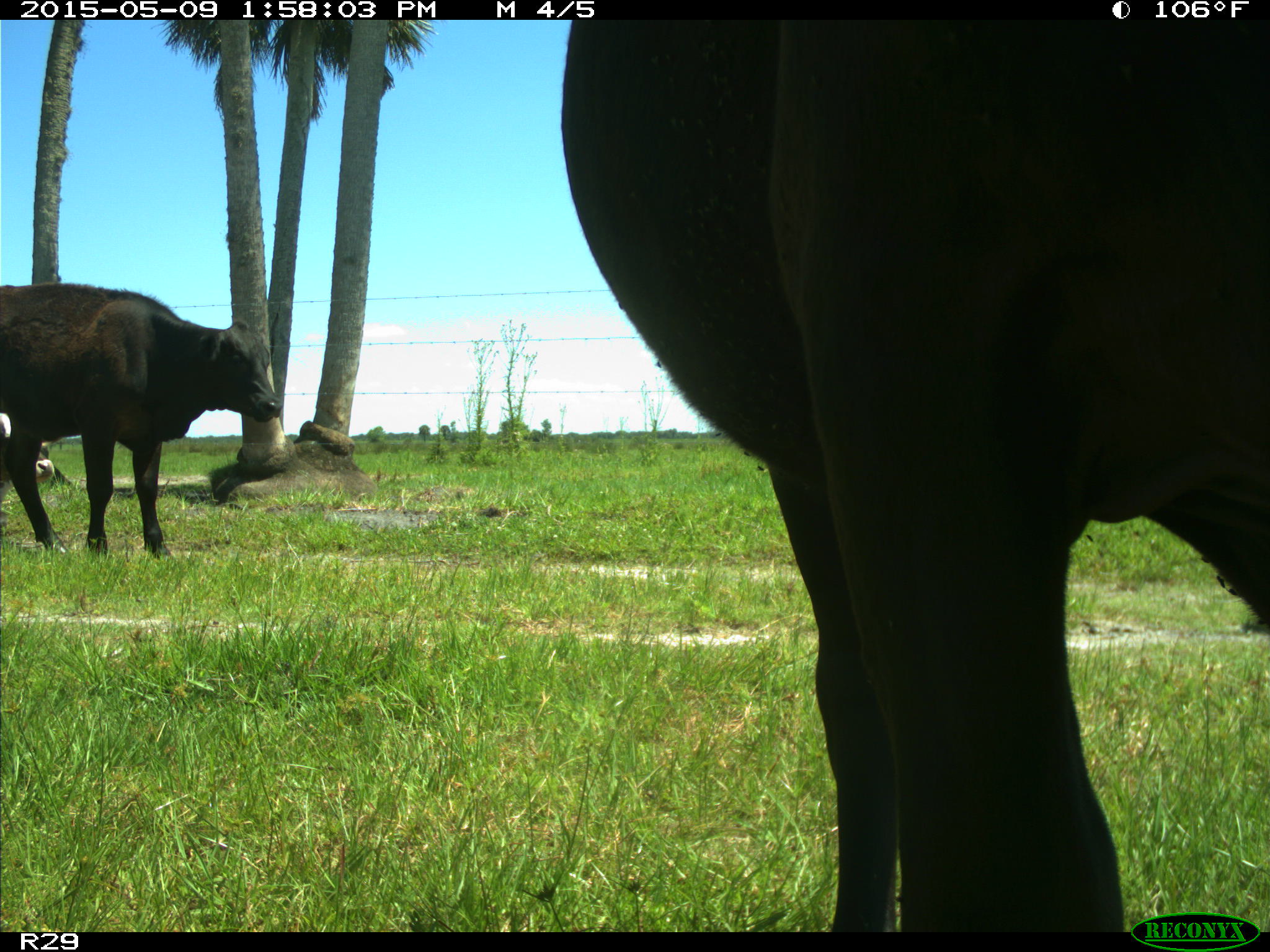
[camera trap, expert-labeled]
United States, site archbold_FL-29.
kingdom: Animalia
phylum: Chordata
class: Mammalia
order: Artiodactyla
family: Bovidae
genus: Bos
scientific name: Bos taurus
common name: domestic cow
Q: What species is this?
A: Bos taurus (domestic cow).